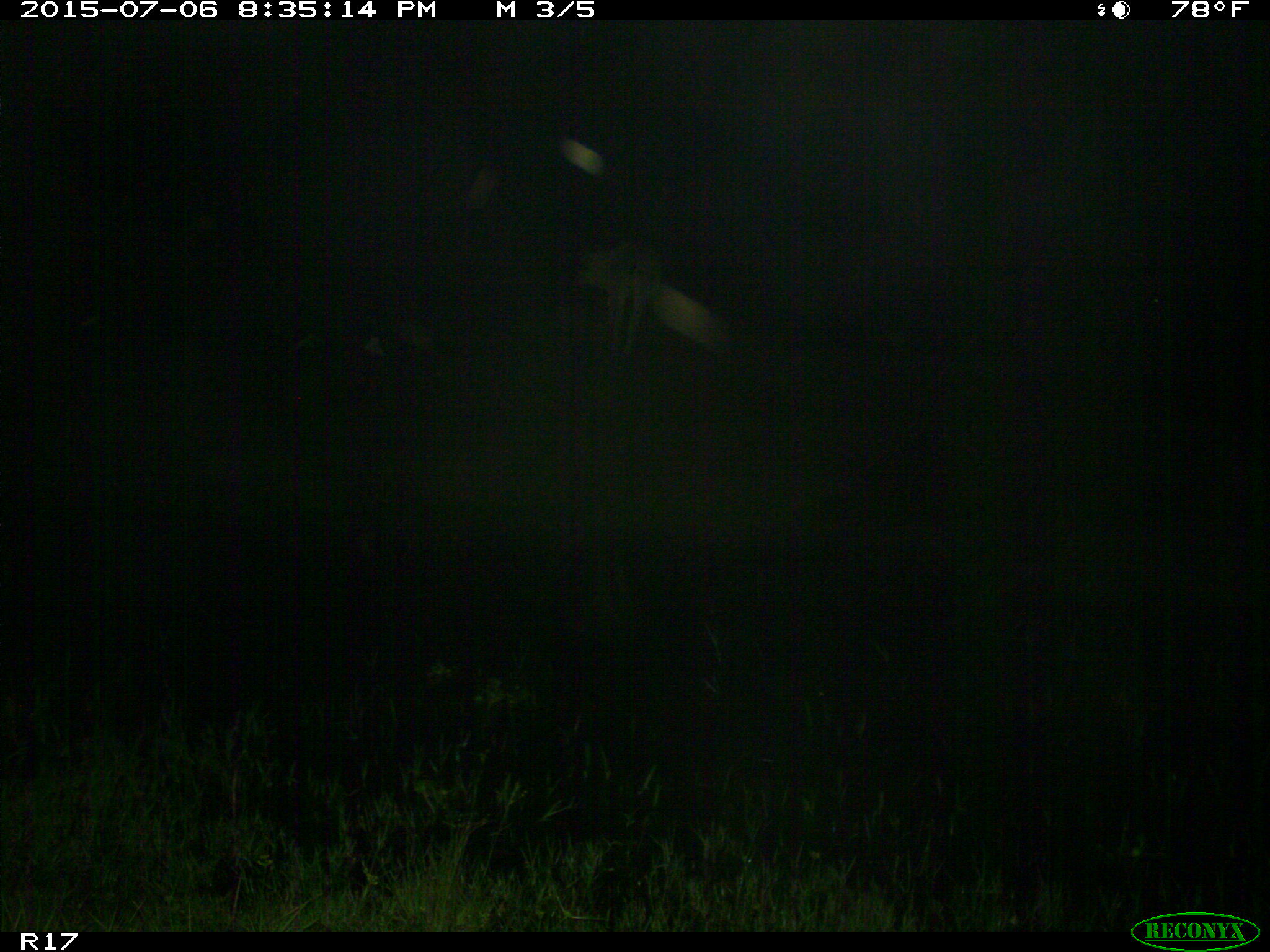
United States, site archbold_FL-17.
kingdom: Animalia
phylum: Chordata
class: Mammalia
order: Artiodactyla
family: Bovidae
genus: Bos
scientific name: Bos taurus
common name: domestic cow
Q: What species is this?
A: Bos taurus (domestic cow).